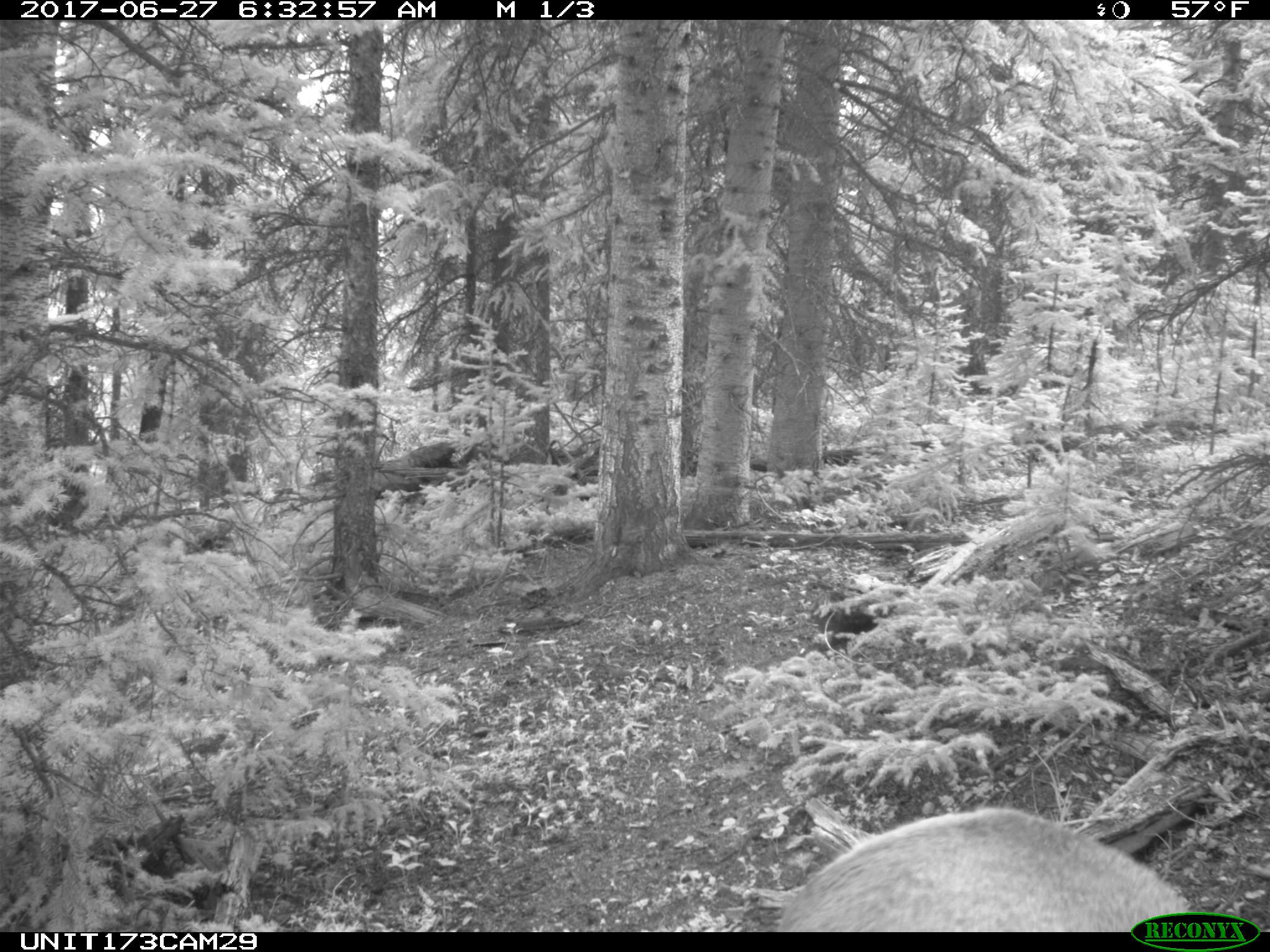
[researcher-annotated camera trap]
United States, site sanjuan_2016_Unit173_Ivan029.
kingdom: Animalia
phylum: Chordata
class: Mammalia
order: Artiodactyla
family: Cervidae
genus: Cervus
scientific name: Cervus elaphus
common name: red deer